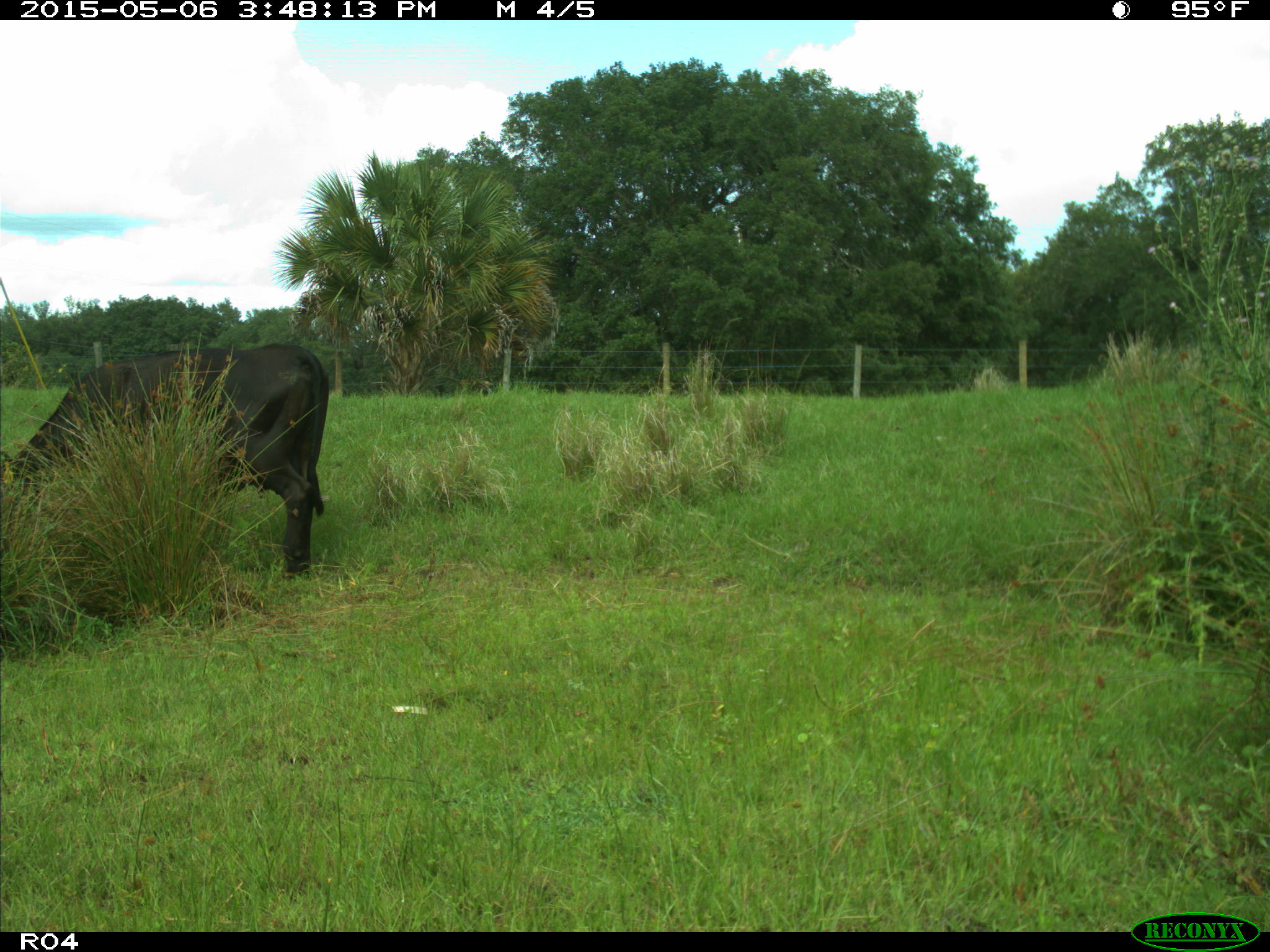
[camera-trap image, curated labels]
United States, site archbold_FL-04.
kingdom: Animalia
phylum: Chordata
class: Mammalia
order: Artiodactyla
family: Bovidae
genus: Bos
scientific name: Bos taurus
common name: domestic cow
Bos taurus (domestic cow).